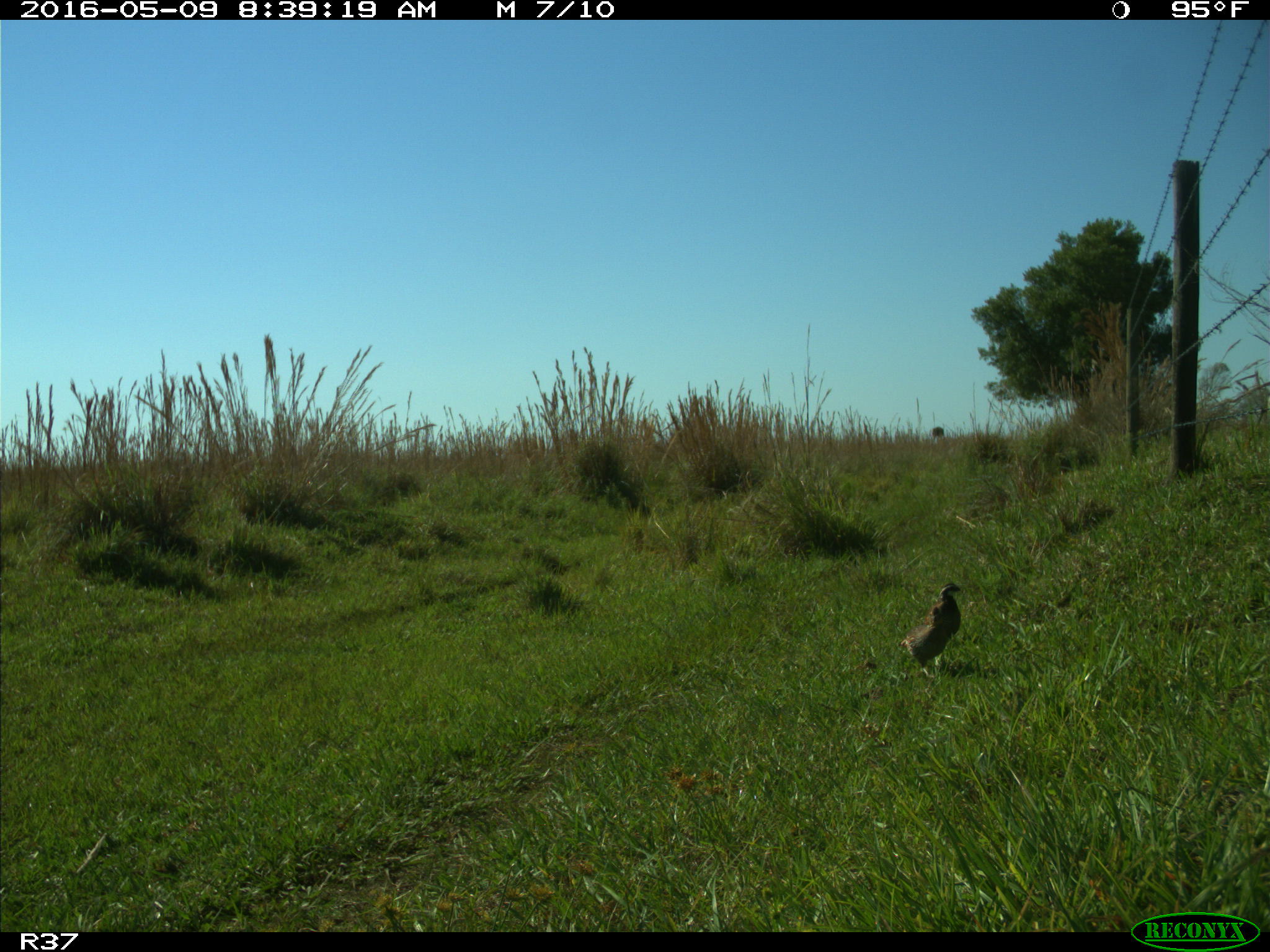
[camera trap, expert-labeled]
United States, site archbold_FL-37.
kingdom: Animalia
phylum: Chordata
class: Aves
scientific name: Aves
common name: birds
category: unidentified bird